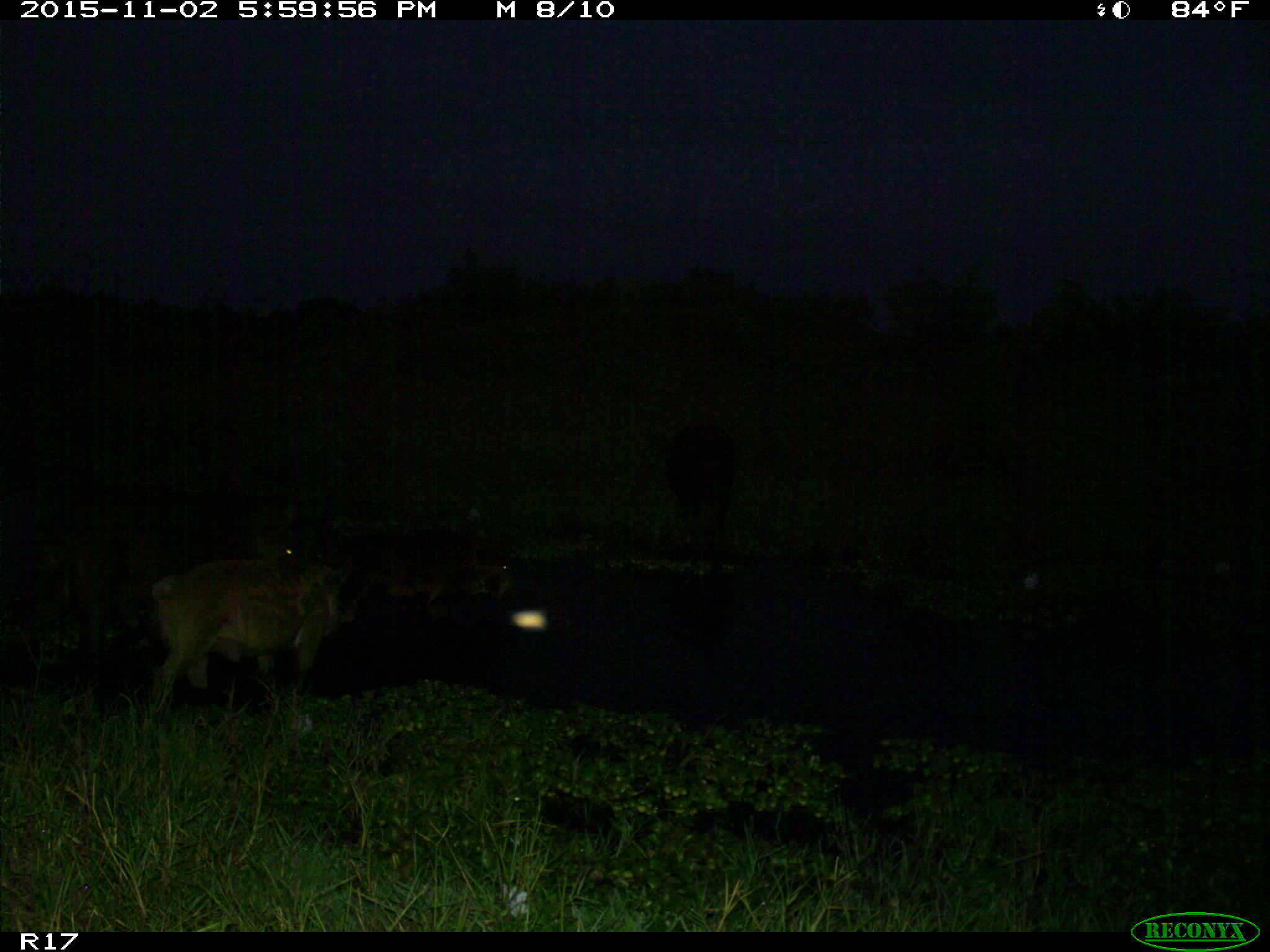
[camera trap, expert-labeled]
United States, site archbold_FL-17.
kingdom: Animalia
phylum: Chordata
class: Mammalia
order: Artiodactyla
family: Suidae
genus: Sus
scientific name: Sus scrofa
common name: wild boar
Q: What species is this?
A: Sus scrofa (wild boar).